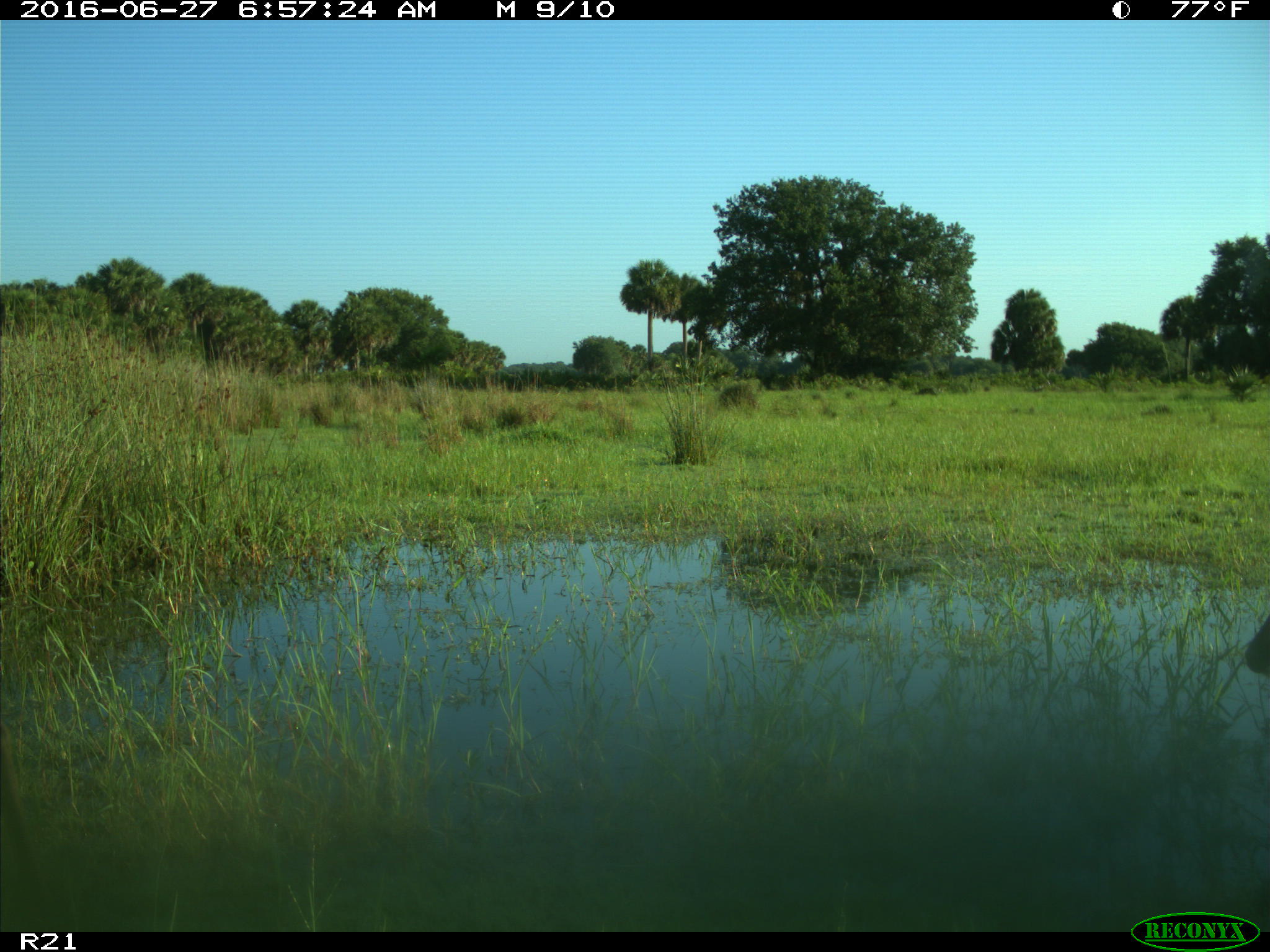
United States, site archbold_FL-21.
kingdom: Animalia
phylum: Chordata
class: Mammalia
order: Artiodactyla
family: Cervidae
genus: Odocoileus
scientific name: Odocoileus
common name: deer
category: unidentified deer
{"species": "unidentified deer (deer) (Odocoileus)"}